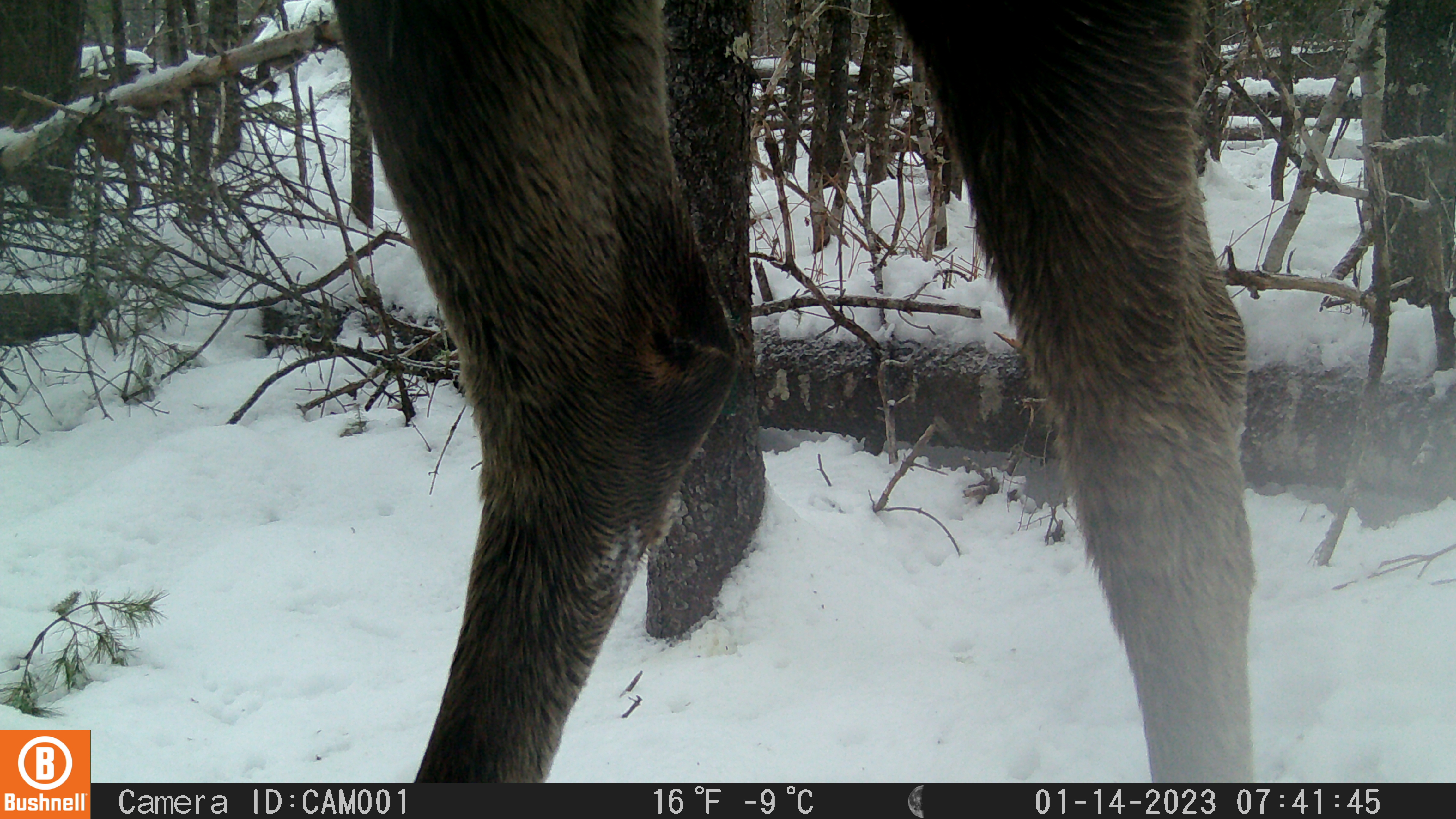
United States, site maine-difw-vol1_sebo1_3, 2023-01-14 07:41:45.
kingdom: Animalia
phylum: Chordata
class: Mammalia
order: Artiodactyla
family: Cervidae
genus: Alces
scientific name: Alces alces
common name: moose